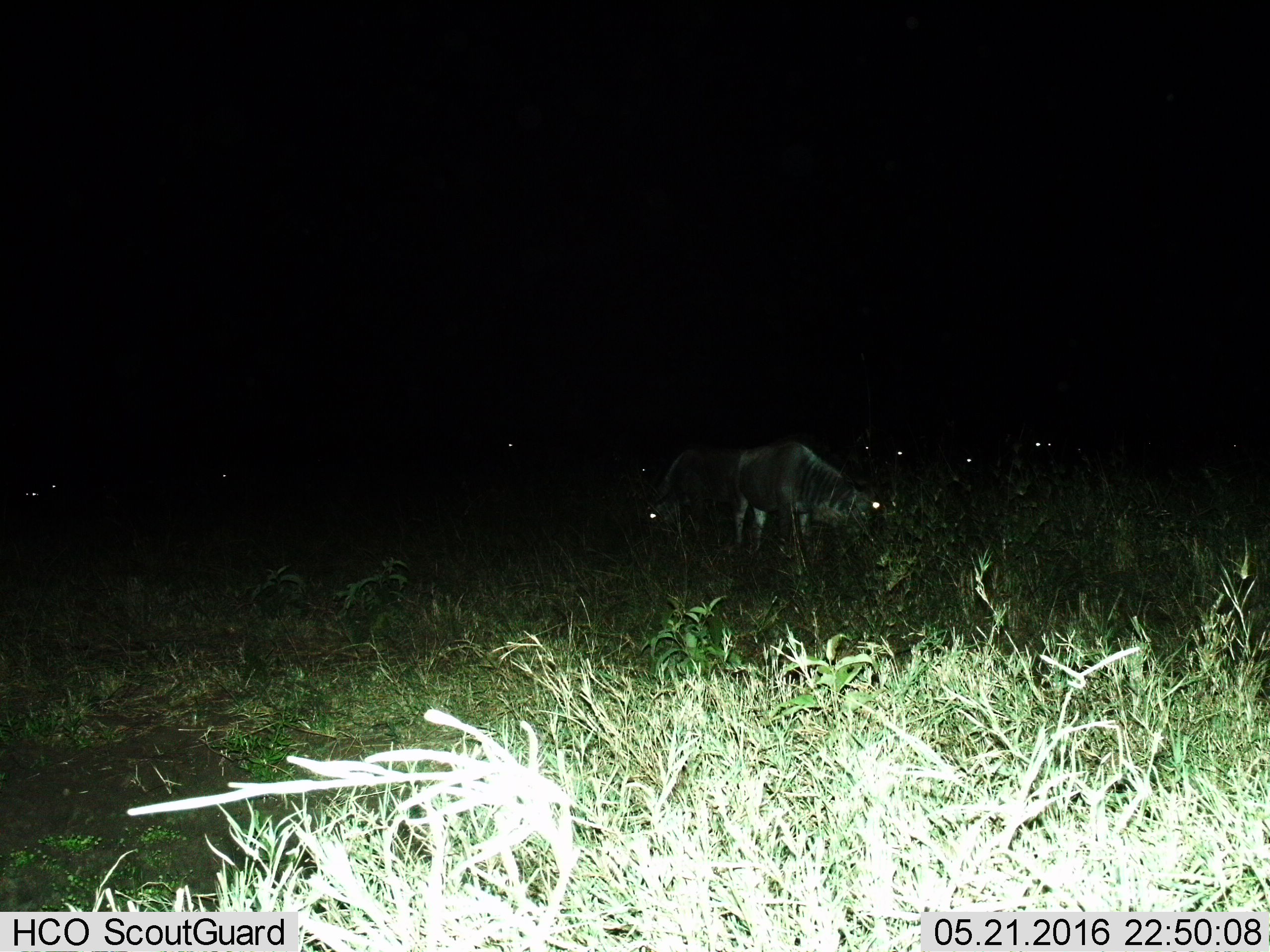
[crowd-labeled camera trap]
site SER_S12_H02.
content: unidentified animal